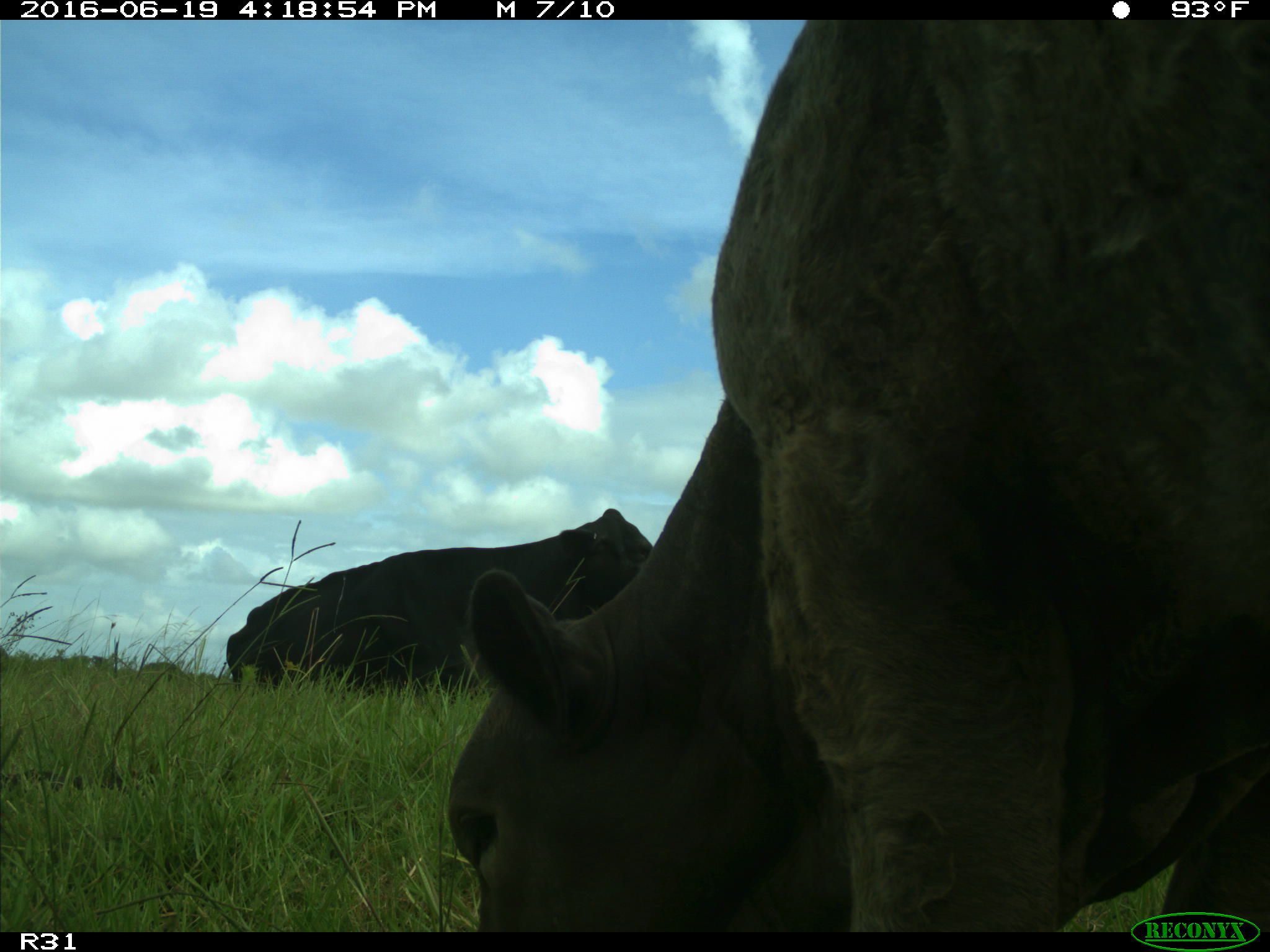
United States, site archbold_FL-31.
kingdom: Animalia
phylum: Chordata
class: Mammalia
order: Artiodactyla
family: Bovidae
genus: Bos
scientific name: Bos taurus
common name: domestic cow